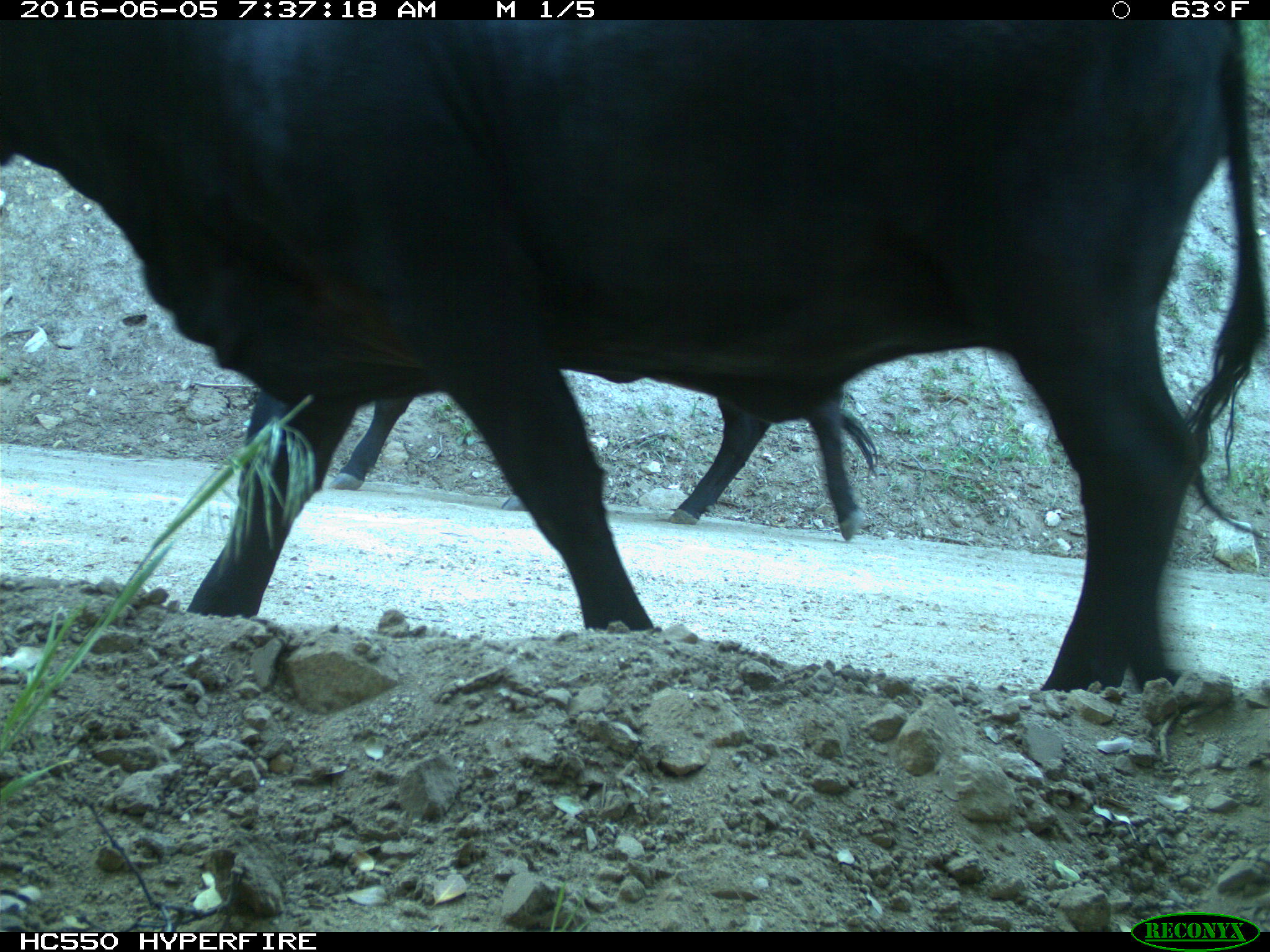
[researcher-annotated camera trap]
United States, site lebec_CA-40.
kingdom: Animalia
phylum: Chordata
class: Mammalia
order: Artiodactyla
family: Bovidae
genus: Bos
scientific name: Bos taurus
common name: domestic cow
Bos taurus (domestic cow).